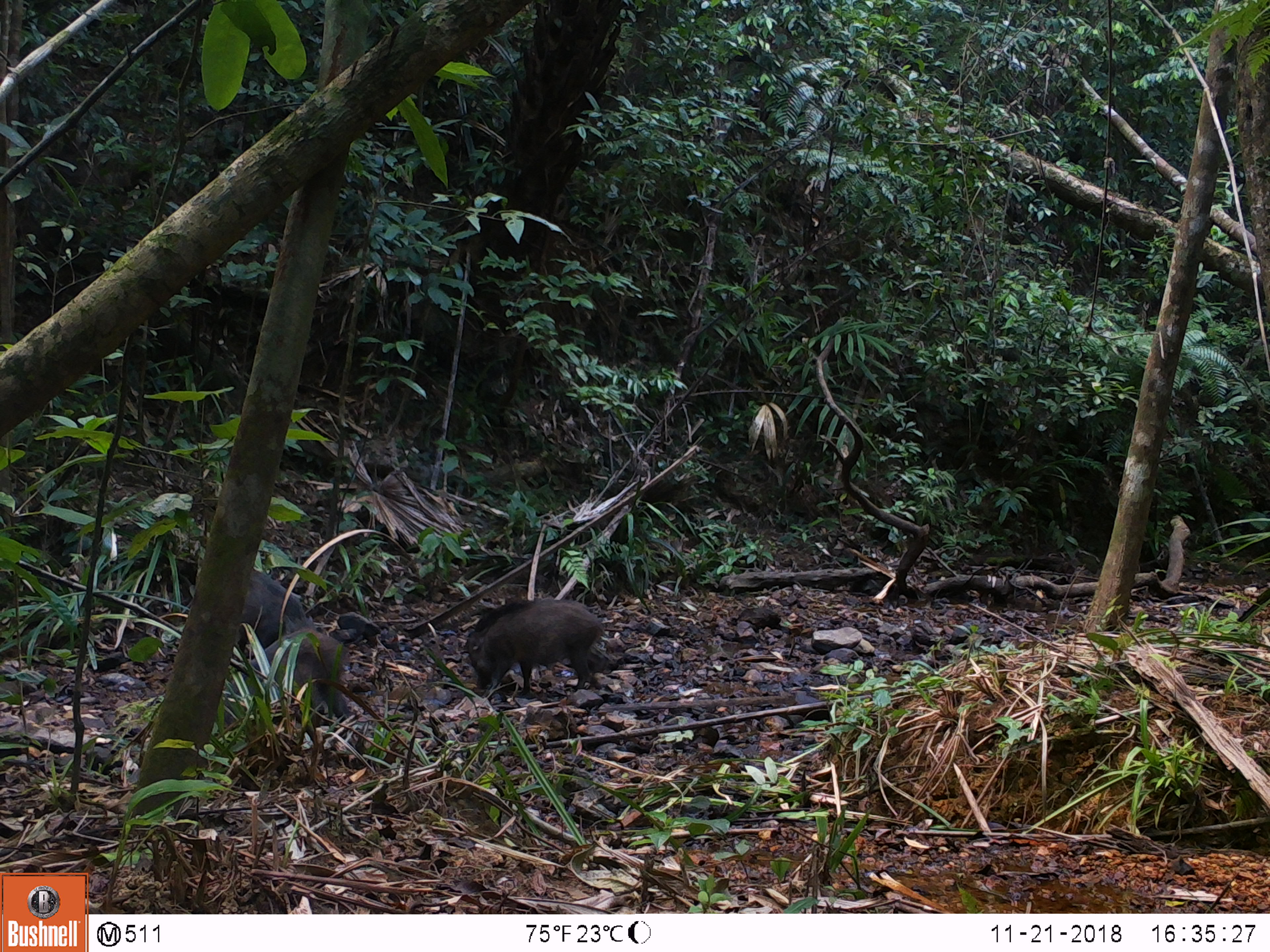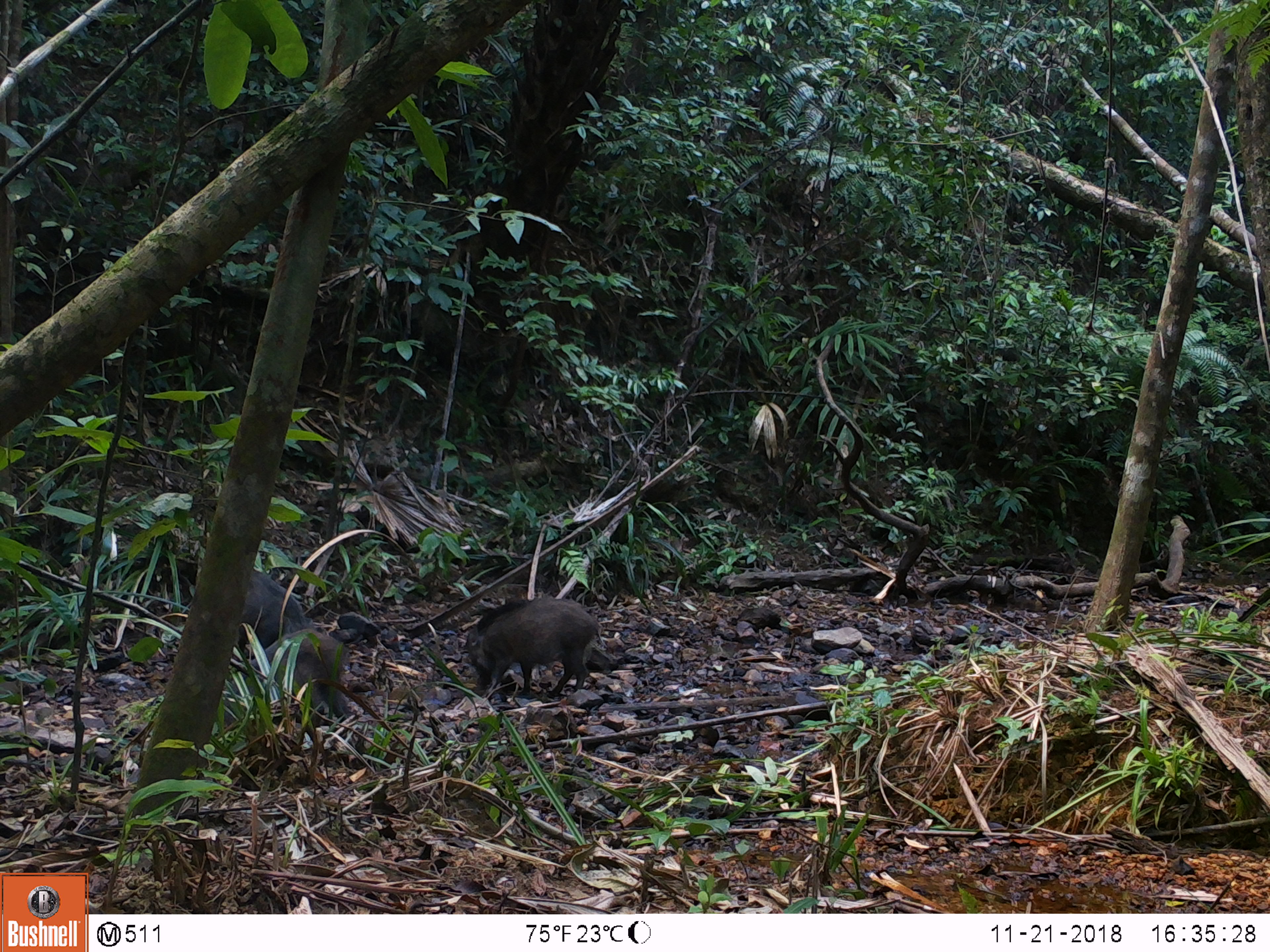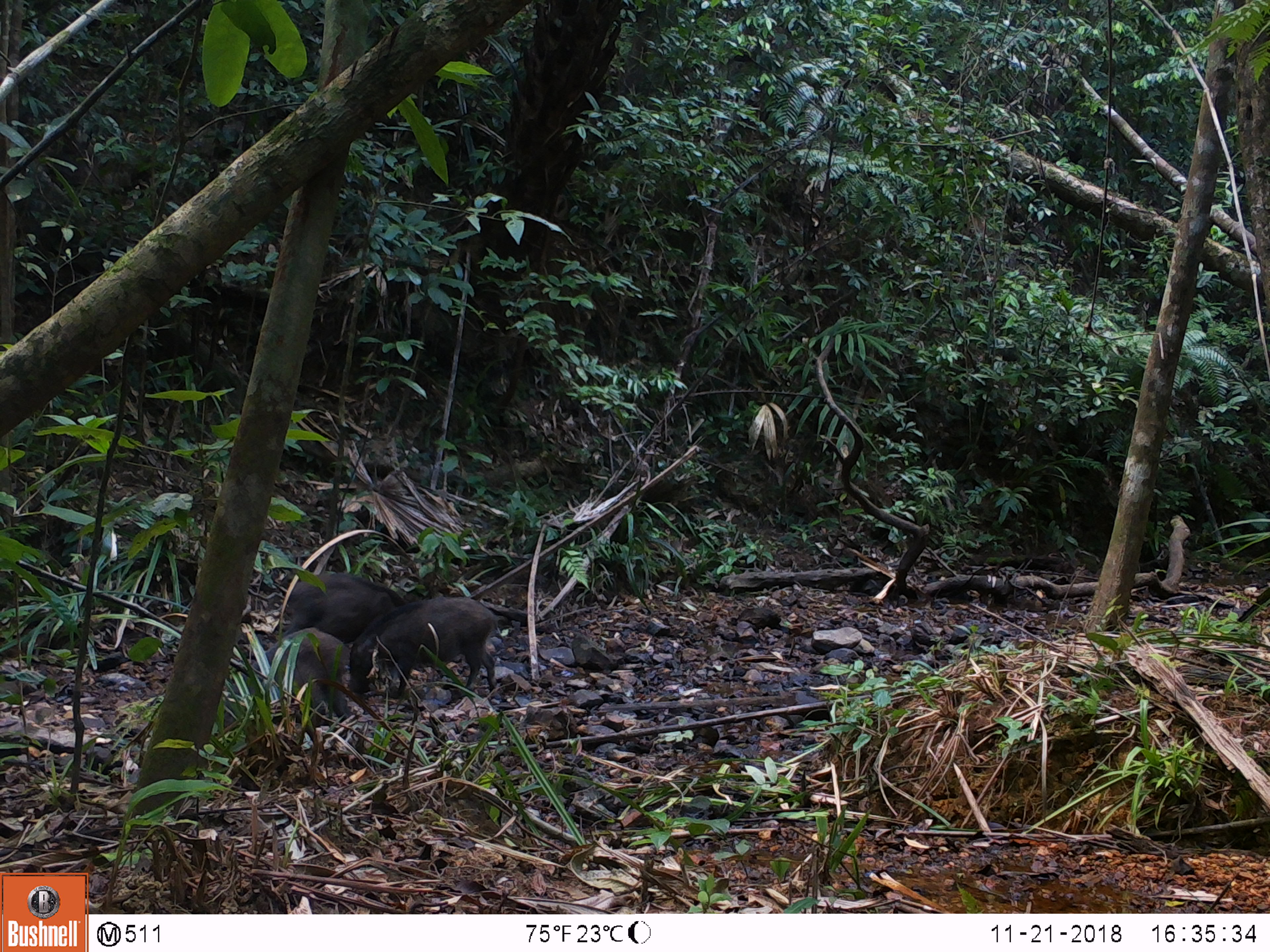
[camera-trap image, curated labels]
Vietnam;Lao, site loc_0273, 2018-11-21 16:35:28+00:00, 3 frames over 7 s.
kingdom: Animalia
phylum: Chordata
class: Mammalia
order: Artiodactyla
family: Suidae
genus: Sus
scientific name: Sus scrofa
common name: eurasian wild pig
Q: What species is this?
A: Eurasian wild pig (Sus scrofa).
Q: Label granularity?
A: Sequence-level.